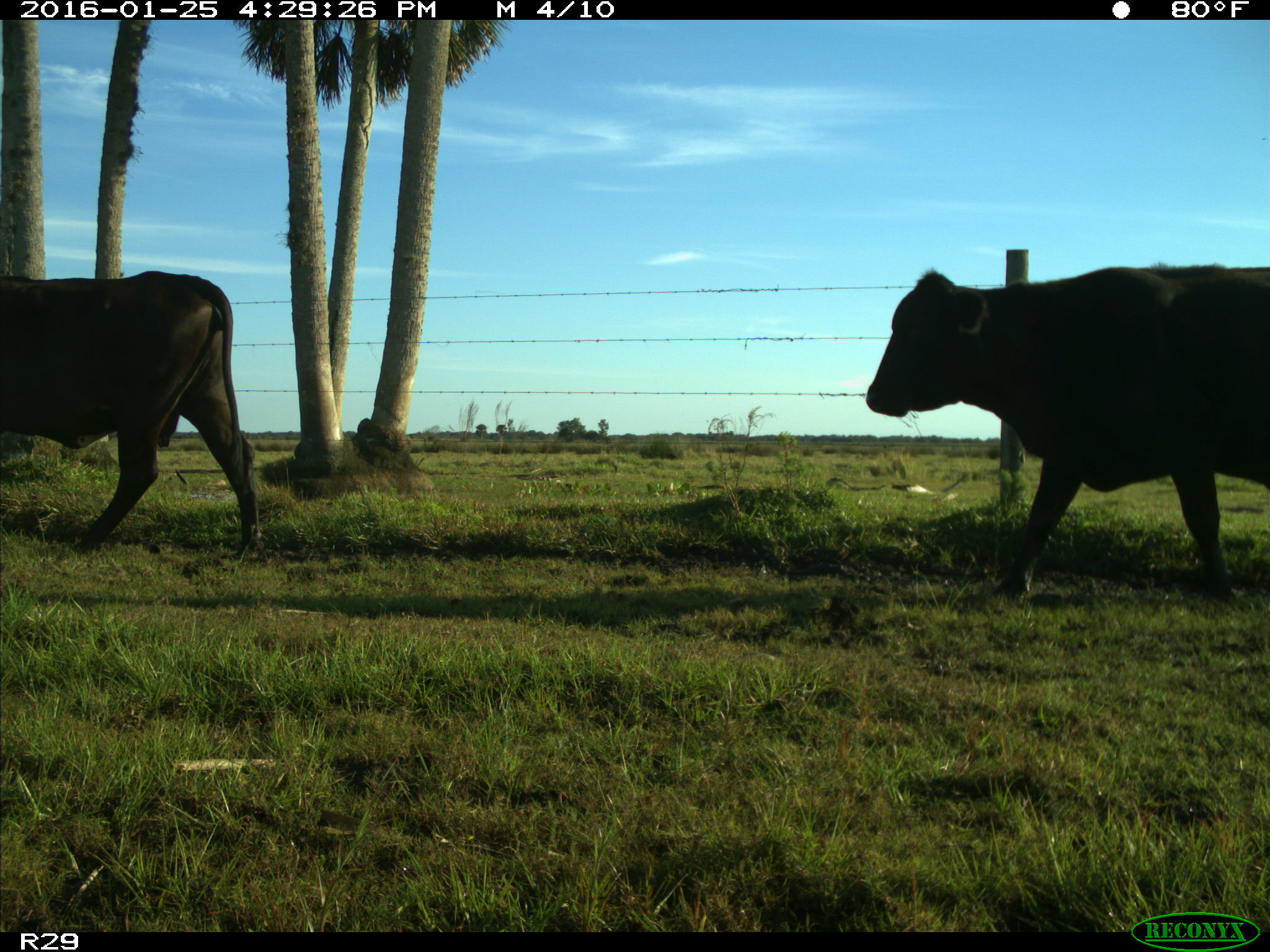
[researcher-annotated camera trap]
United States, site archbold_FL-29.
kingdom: Animalia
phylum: Chordata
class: Mammalia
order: Artiodactyla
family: Bovidae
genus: Bos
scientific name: Bos taurus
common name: domestic cow